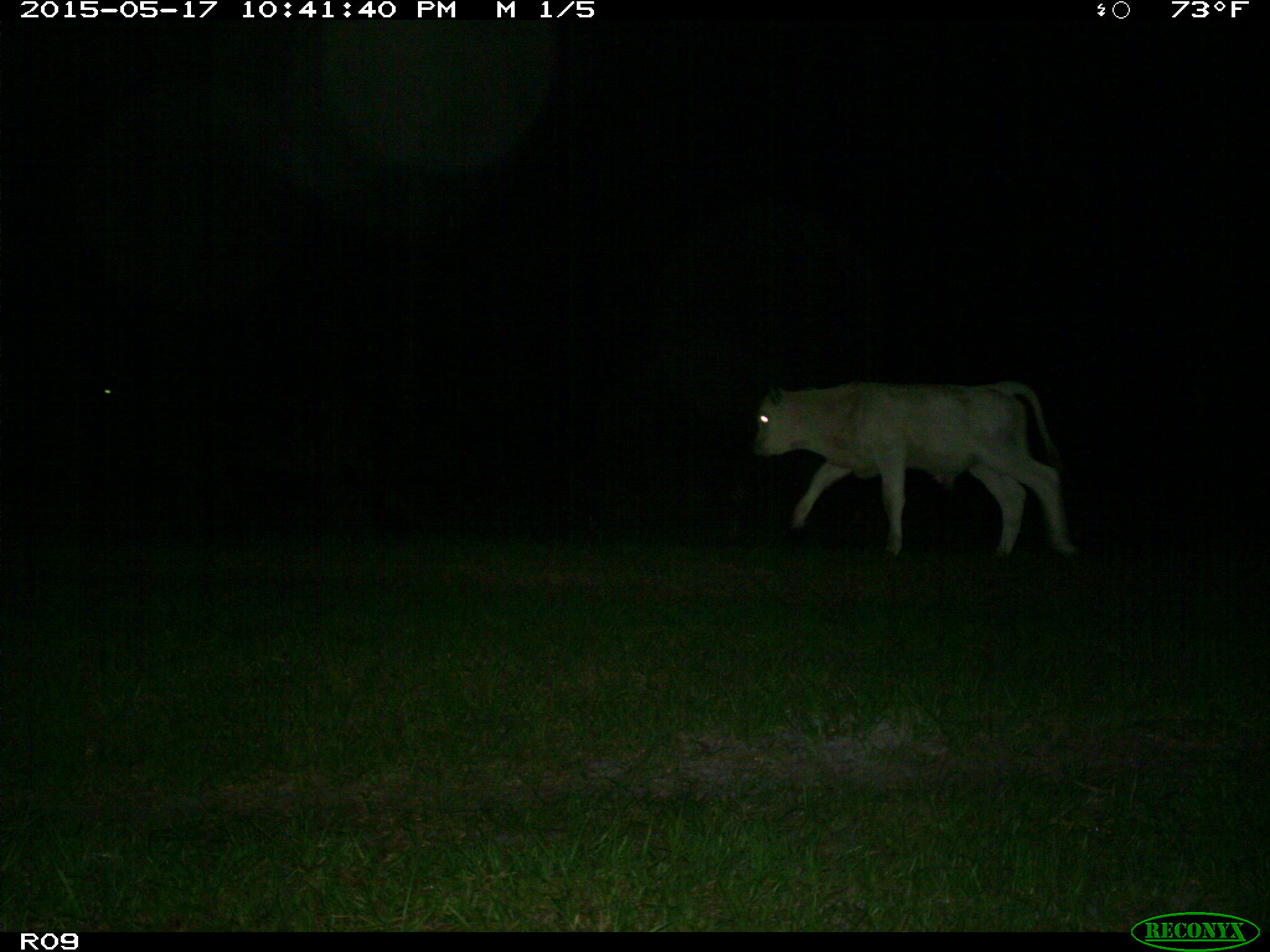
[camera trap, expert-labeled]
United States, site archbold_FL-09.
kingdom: Animalia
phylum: Chordata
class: Mammalia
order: Artiodactyla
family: Bovidae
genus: Bos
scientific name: Bos taurus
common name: domestic cow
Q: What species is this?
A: Bos taurus (domestic cow).